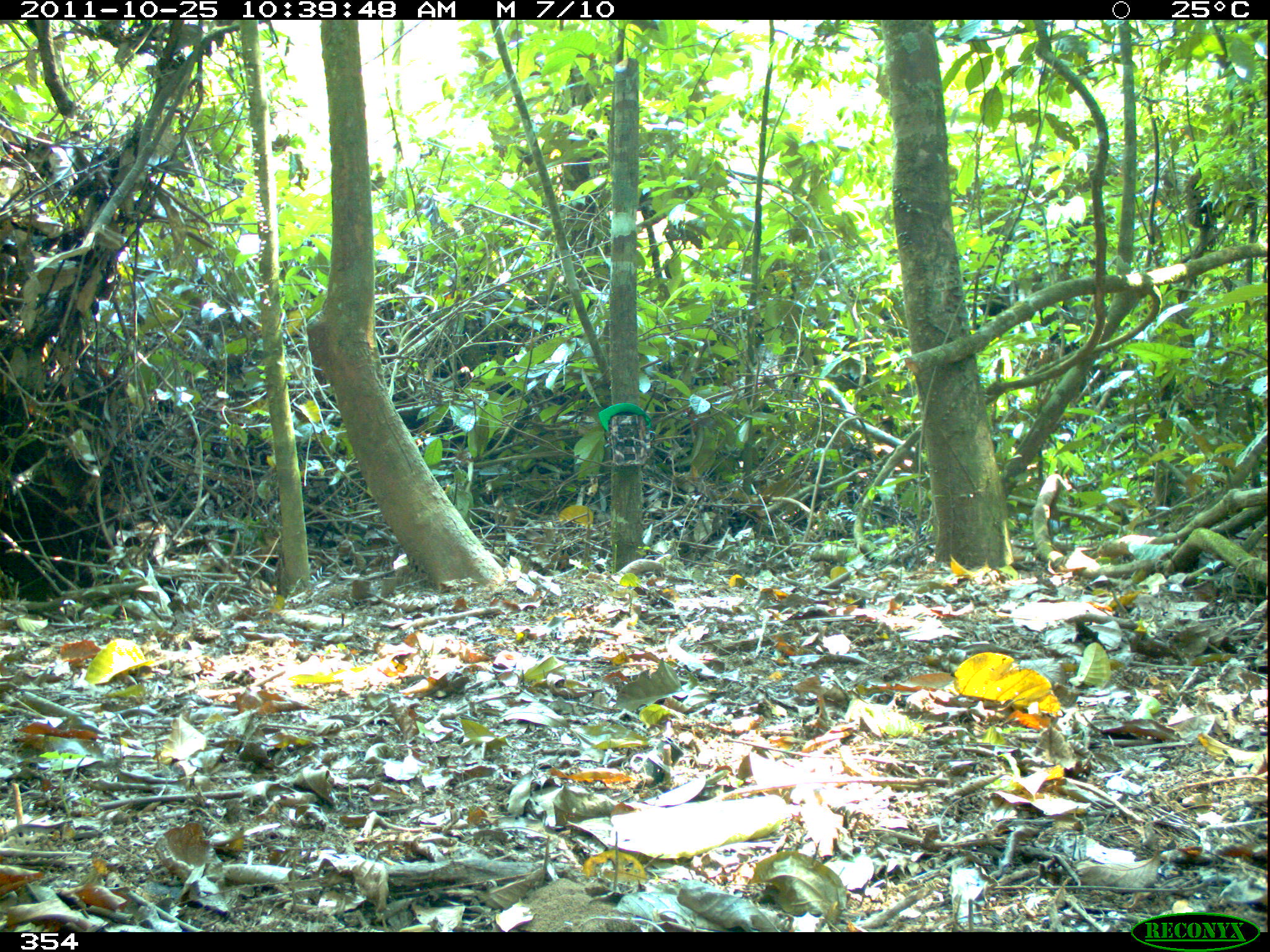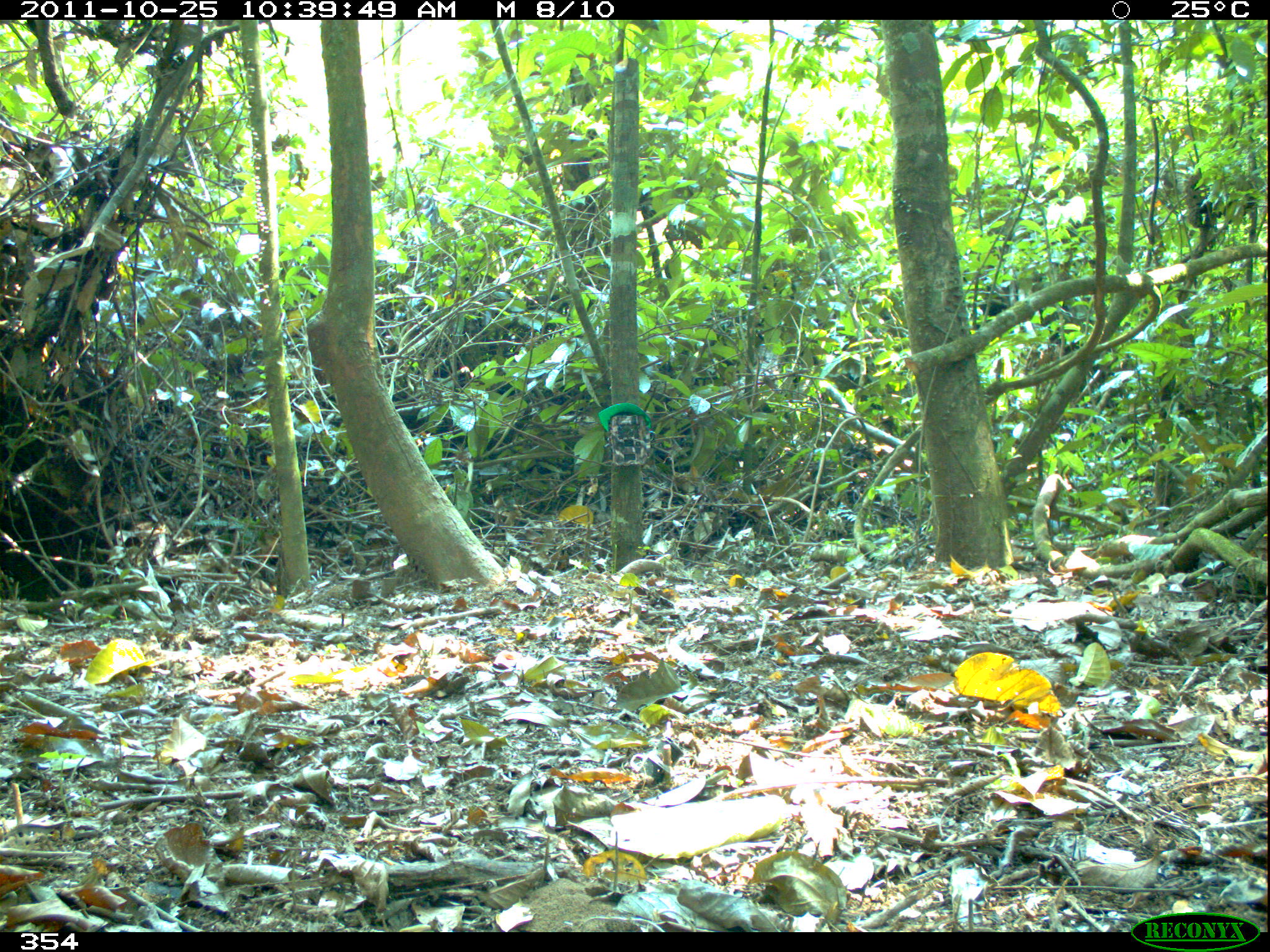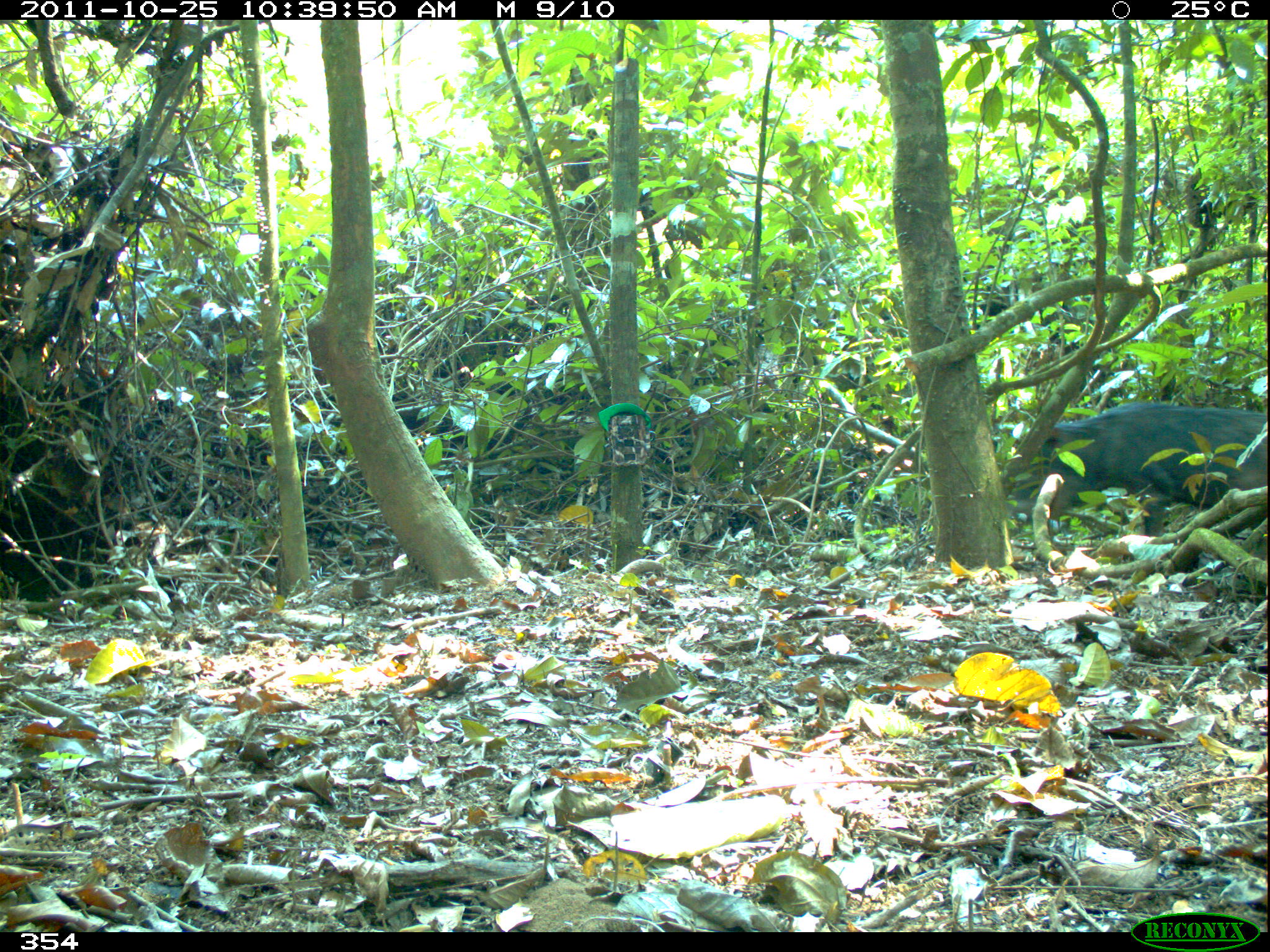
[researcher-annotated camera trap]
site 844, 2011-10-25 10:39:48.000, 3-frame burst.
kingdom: Animalia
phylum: Chordata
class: Mammalia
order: Artiodactyla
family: Tayassuidae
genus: Tayassu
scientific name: Tayassu pecari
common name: white-lipped peccary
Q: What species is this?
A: Tayassu pecari (white-lipped peccary).